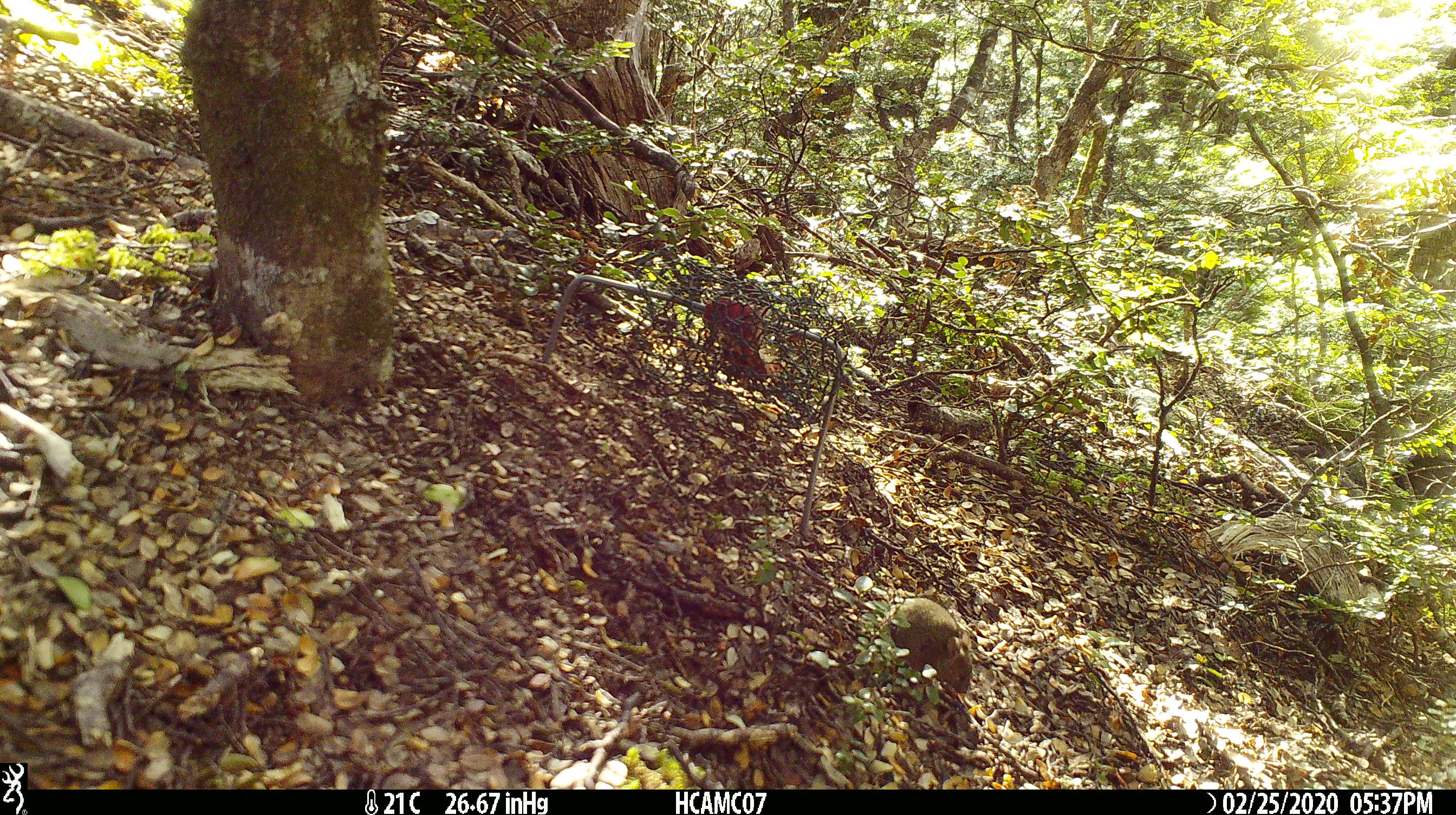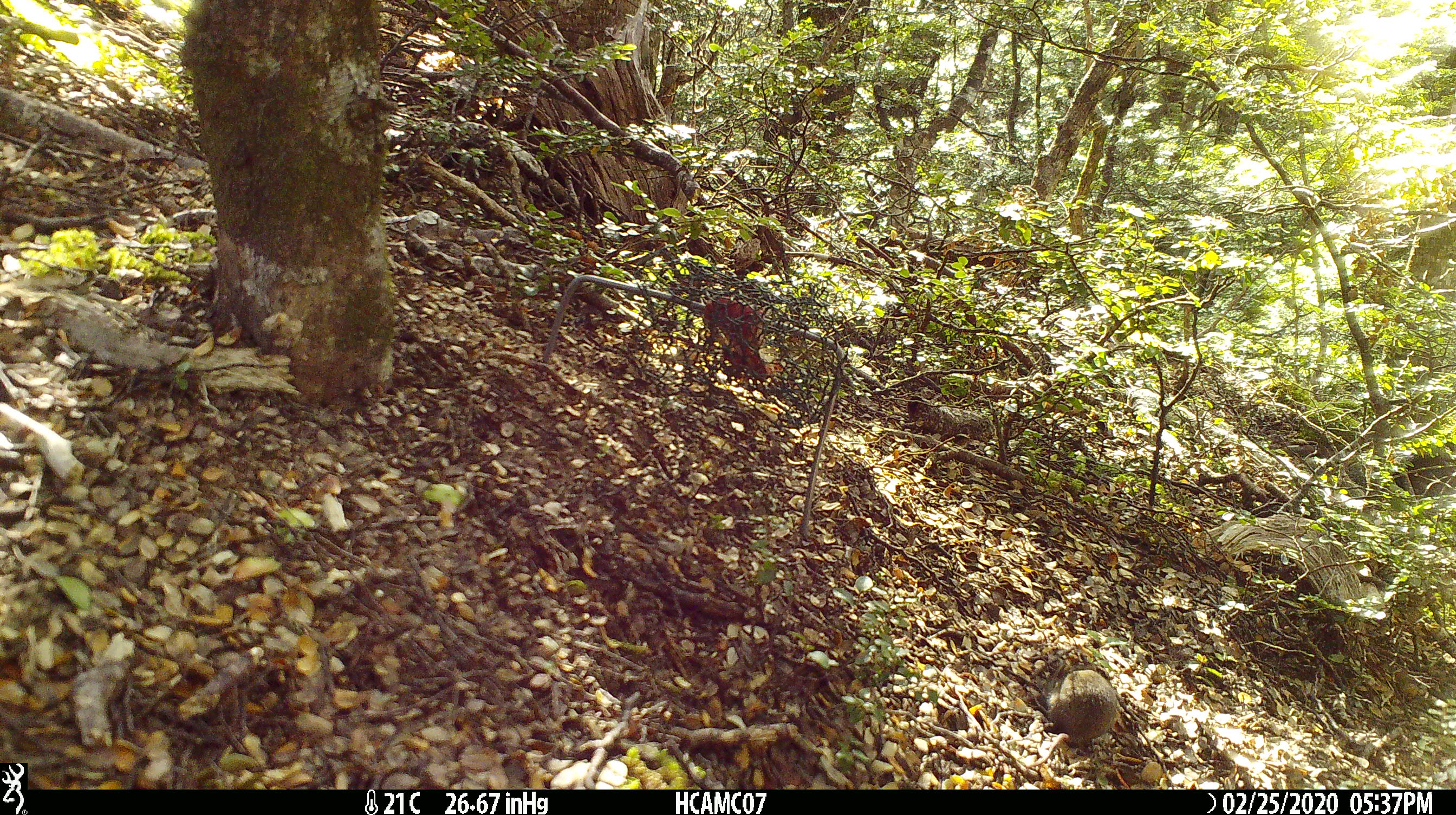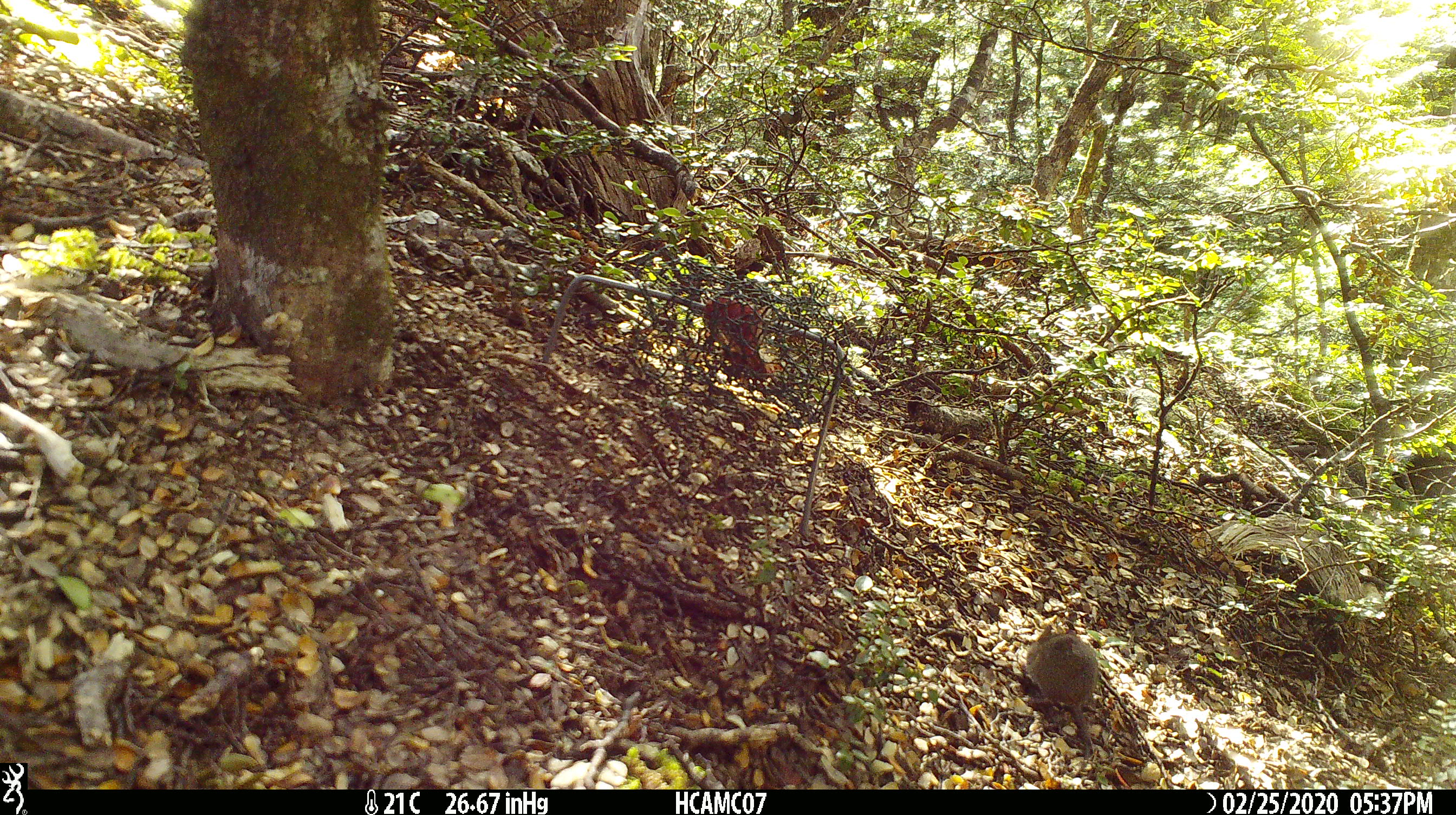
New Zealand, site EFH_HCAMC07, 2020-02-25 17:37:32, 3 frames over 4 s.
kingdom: Animalia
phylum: Chordata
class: Mammalia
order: Rodentia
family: Muridae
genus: Mus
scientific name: Mus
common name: mouse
Mouse (Mus).